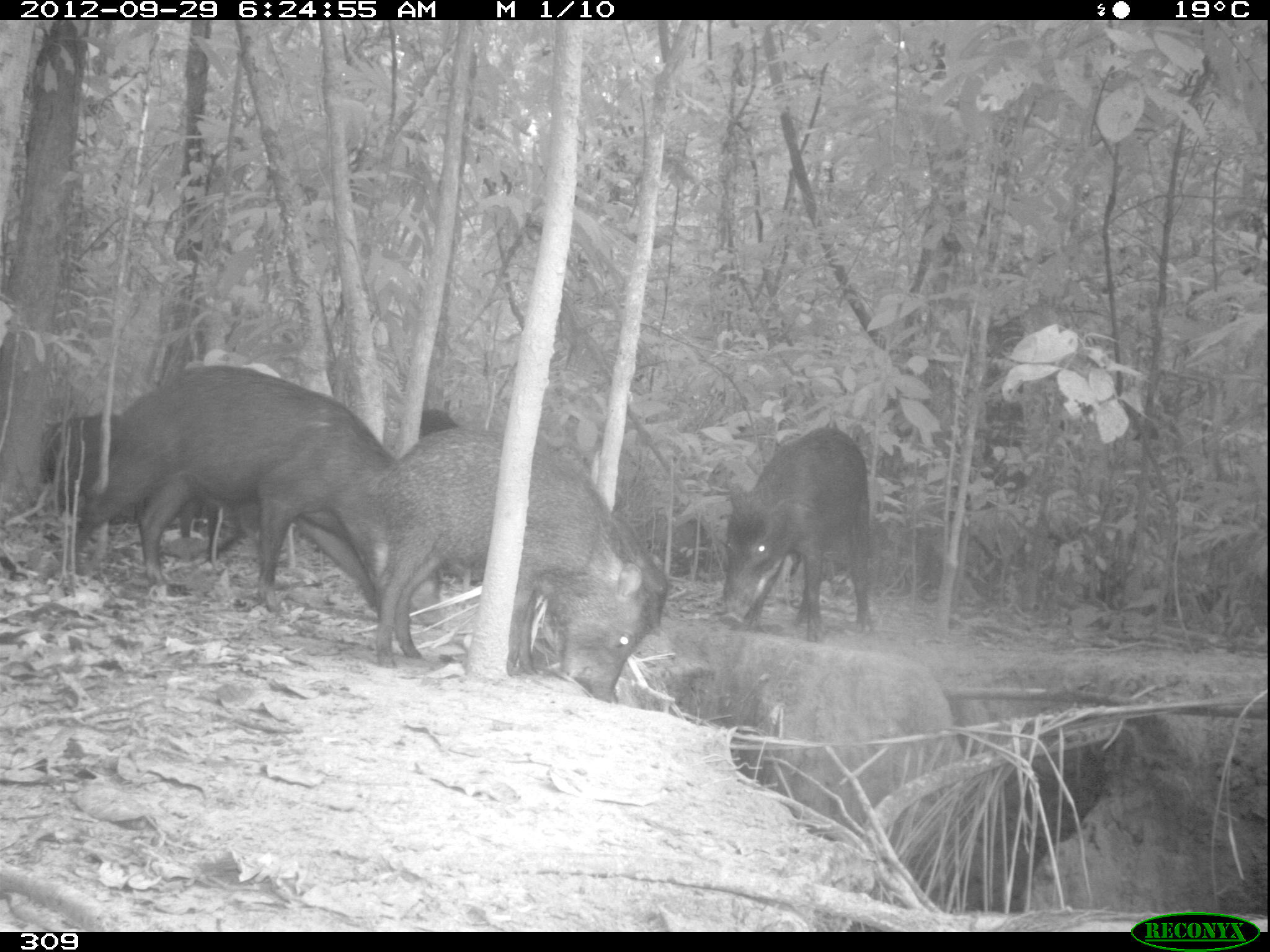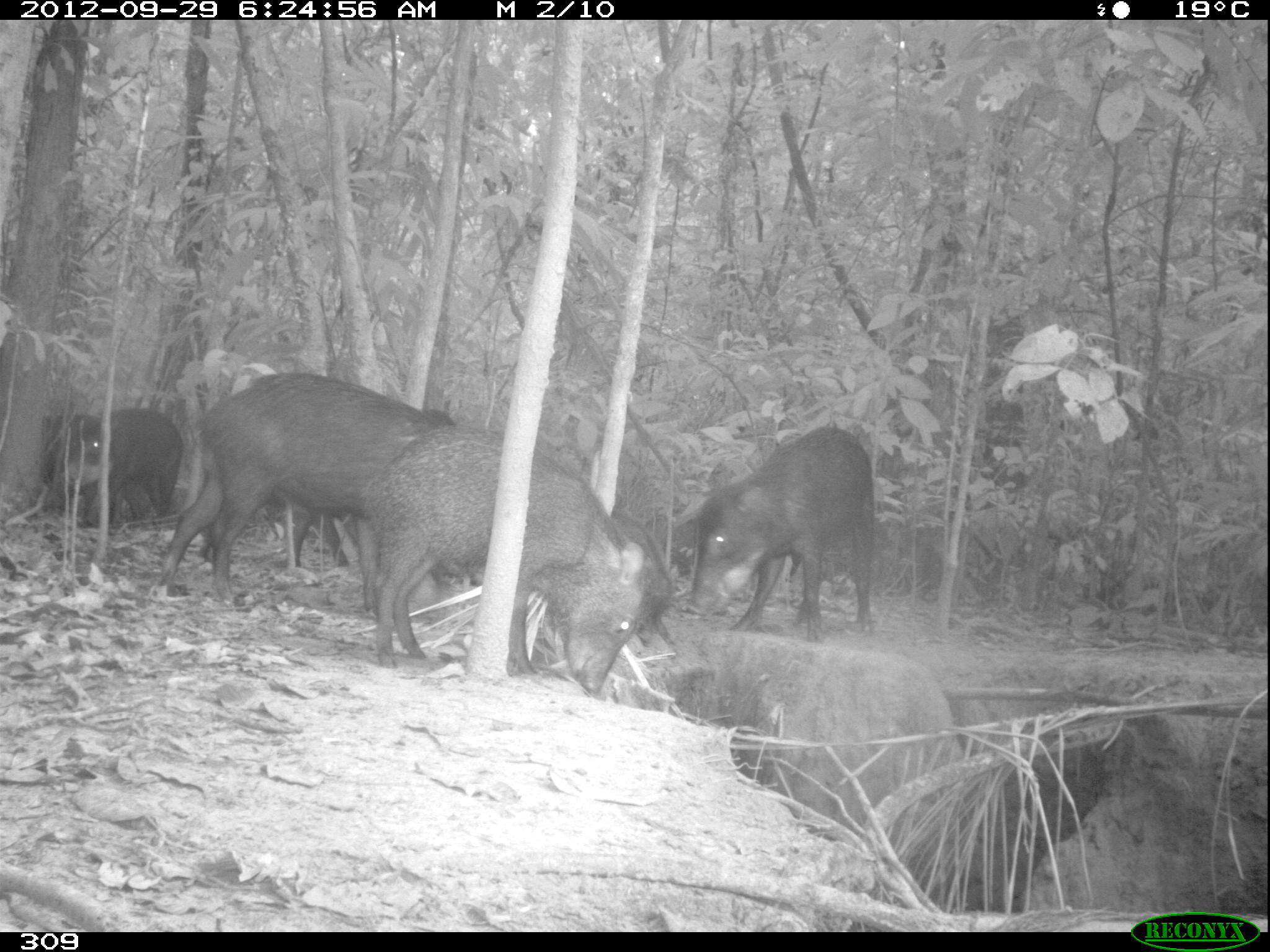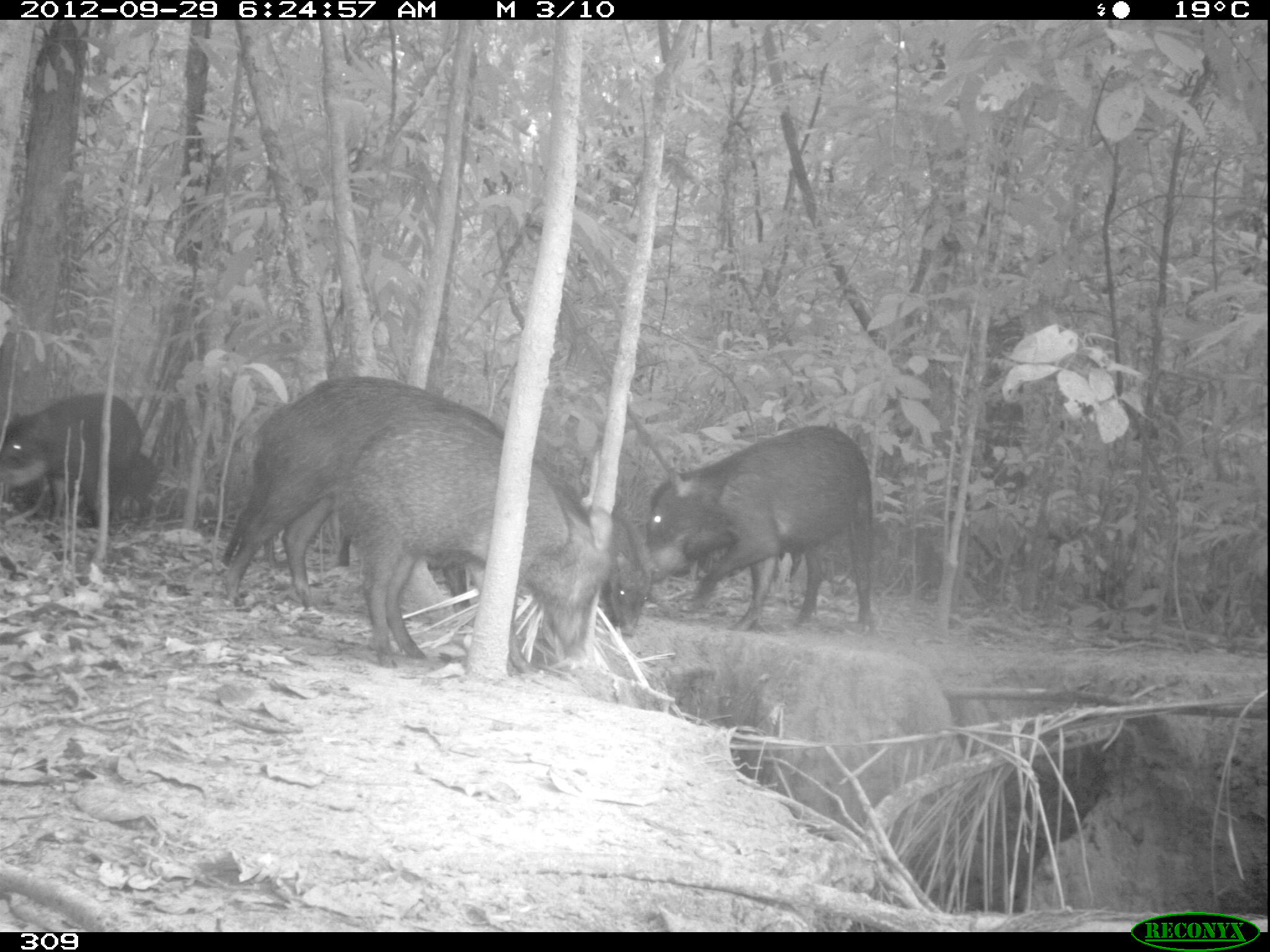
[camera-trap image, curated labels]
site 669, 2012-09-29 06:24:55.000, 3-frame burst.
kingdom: Animalia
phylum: Chordata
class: Mammalia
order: Artiodactyla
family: Tayassuidae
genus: Tayassu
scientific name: Tayassu pecari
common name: white-lipped peccary